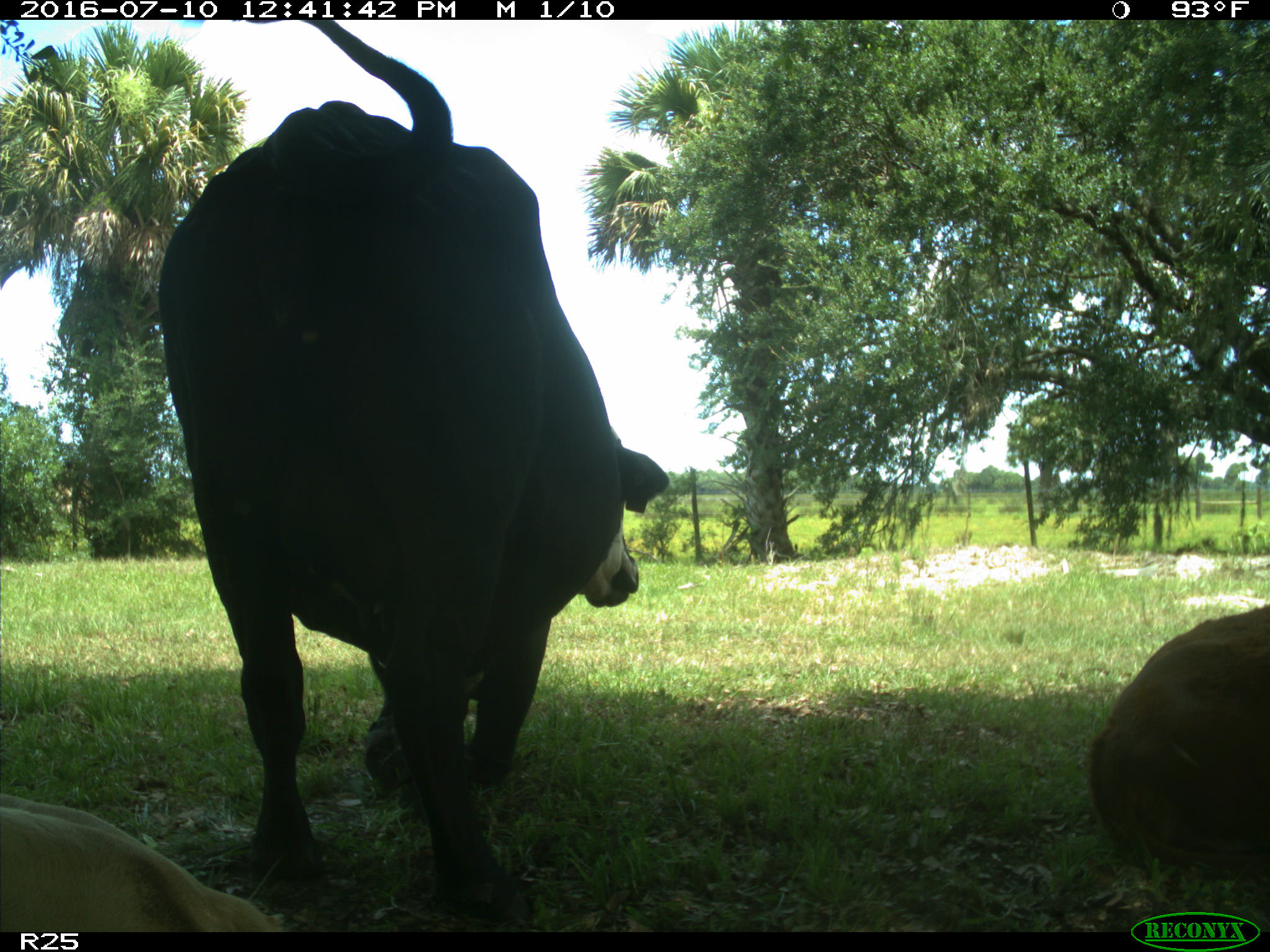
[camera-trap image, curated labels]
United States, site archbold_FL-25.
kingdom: Animalia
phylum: Chordata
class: Mammalia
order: Artiodactyla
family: Bovidae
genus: Bos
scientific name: Bos taurus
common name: domestic cow